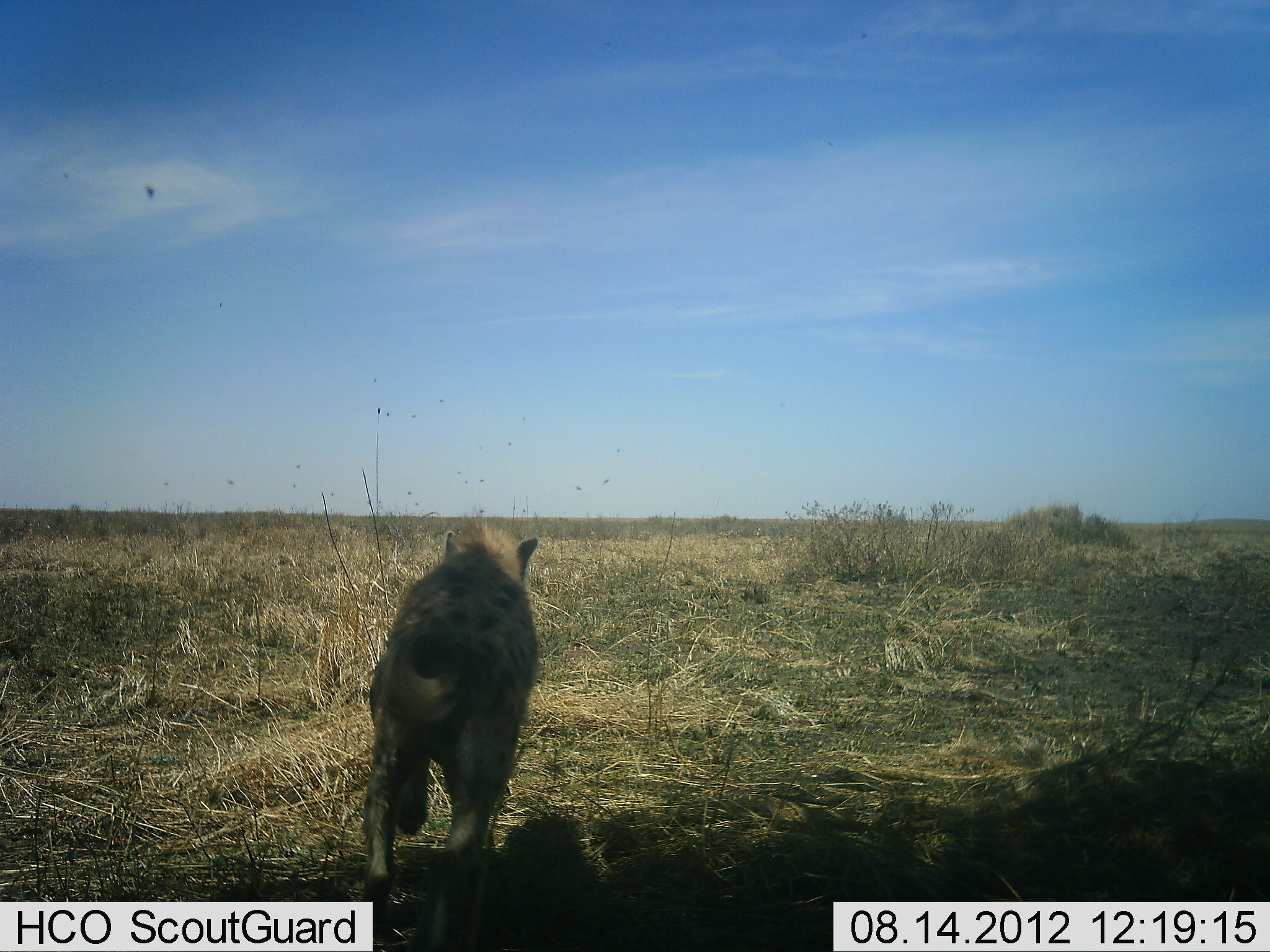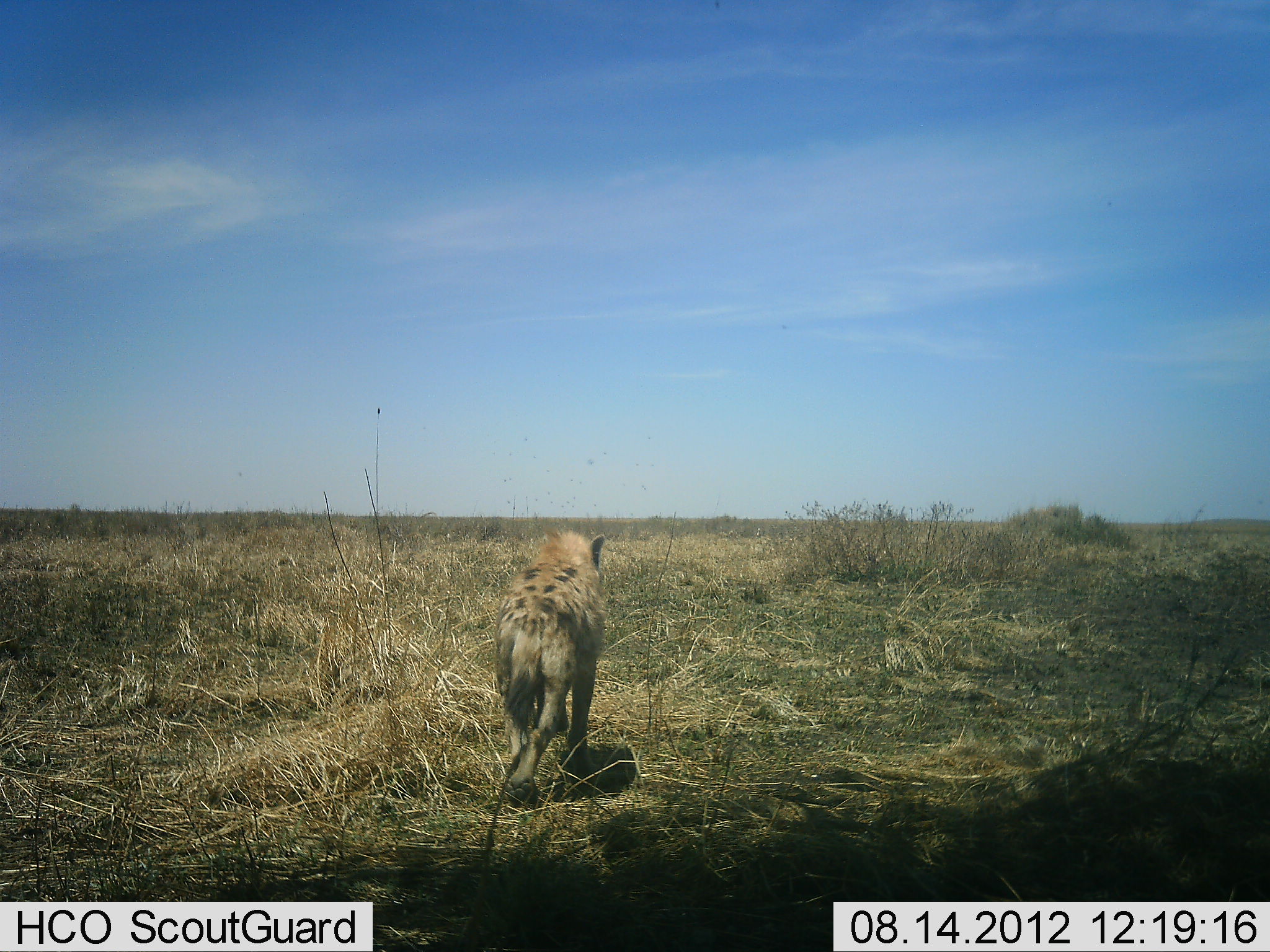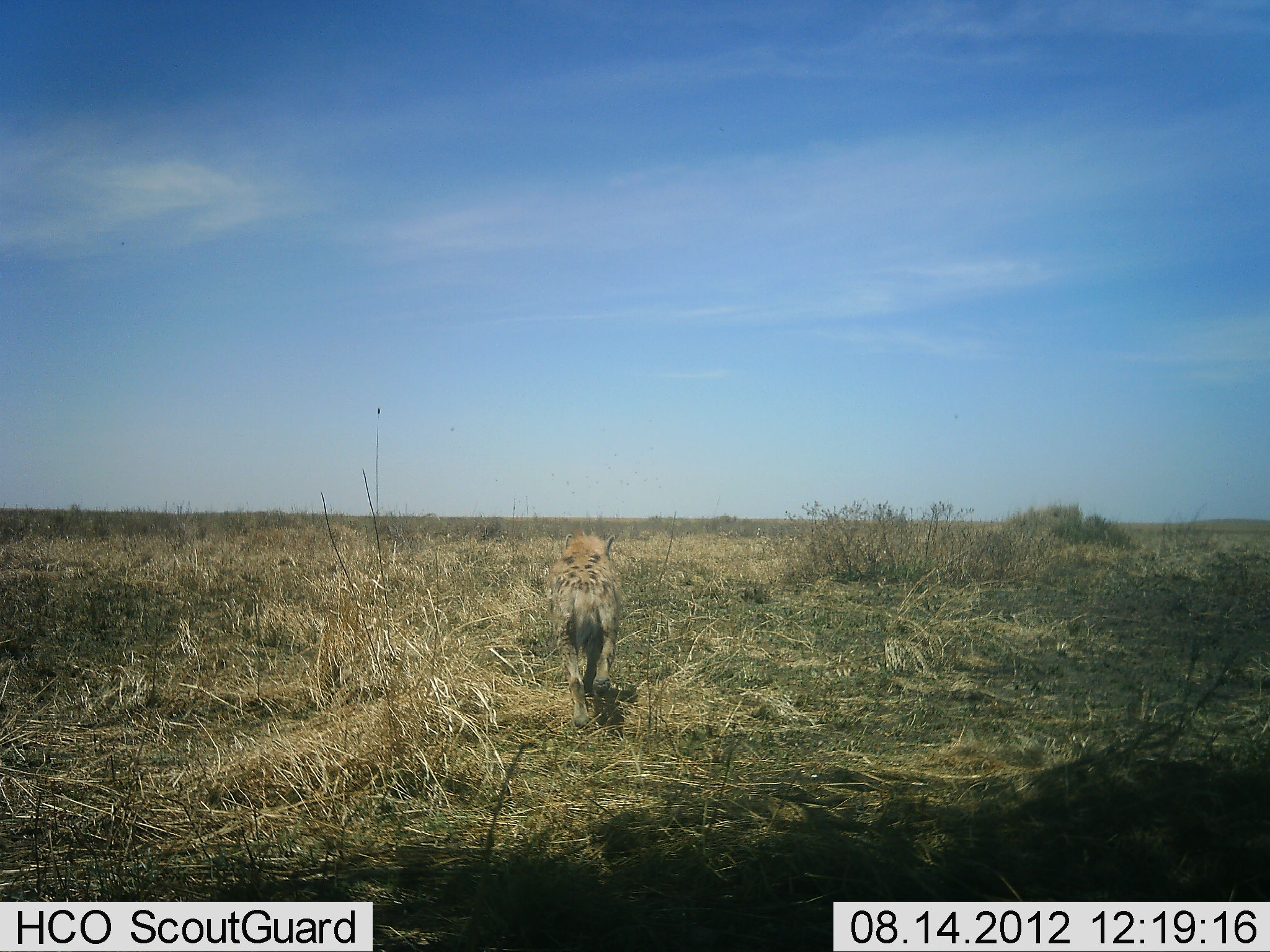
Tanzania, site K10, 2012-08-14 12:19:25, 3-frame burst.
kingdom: Animalia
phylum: Chordata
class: Mammalia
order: Carnivora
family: Hyaenidae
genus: Crocuta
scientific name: Crocuta crocuta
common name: spotted hyena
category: hyenaspotted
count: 1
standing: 0%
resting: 0%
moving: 100%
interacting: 0%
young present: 0%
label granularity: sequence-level